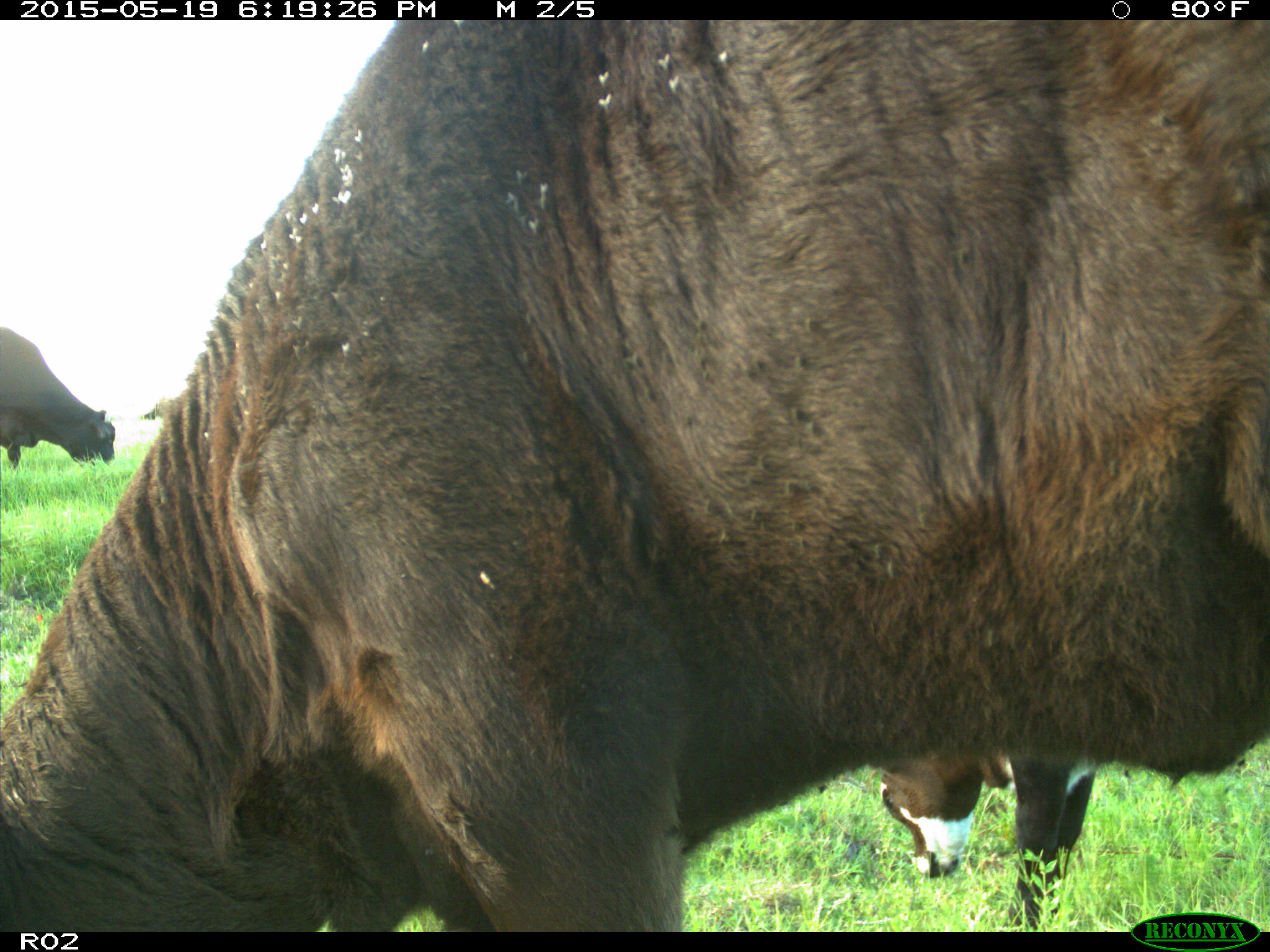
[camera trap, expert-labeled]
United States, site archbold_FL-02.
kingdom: Animalia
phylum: Chordata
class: Mammalia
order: Artiodactyla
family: Bovidae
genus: Bos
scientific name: Bos taurus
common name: domestic cow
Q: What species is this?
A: Bos taurus (domestic cow).